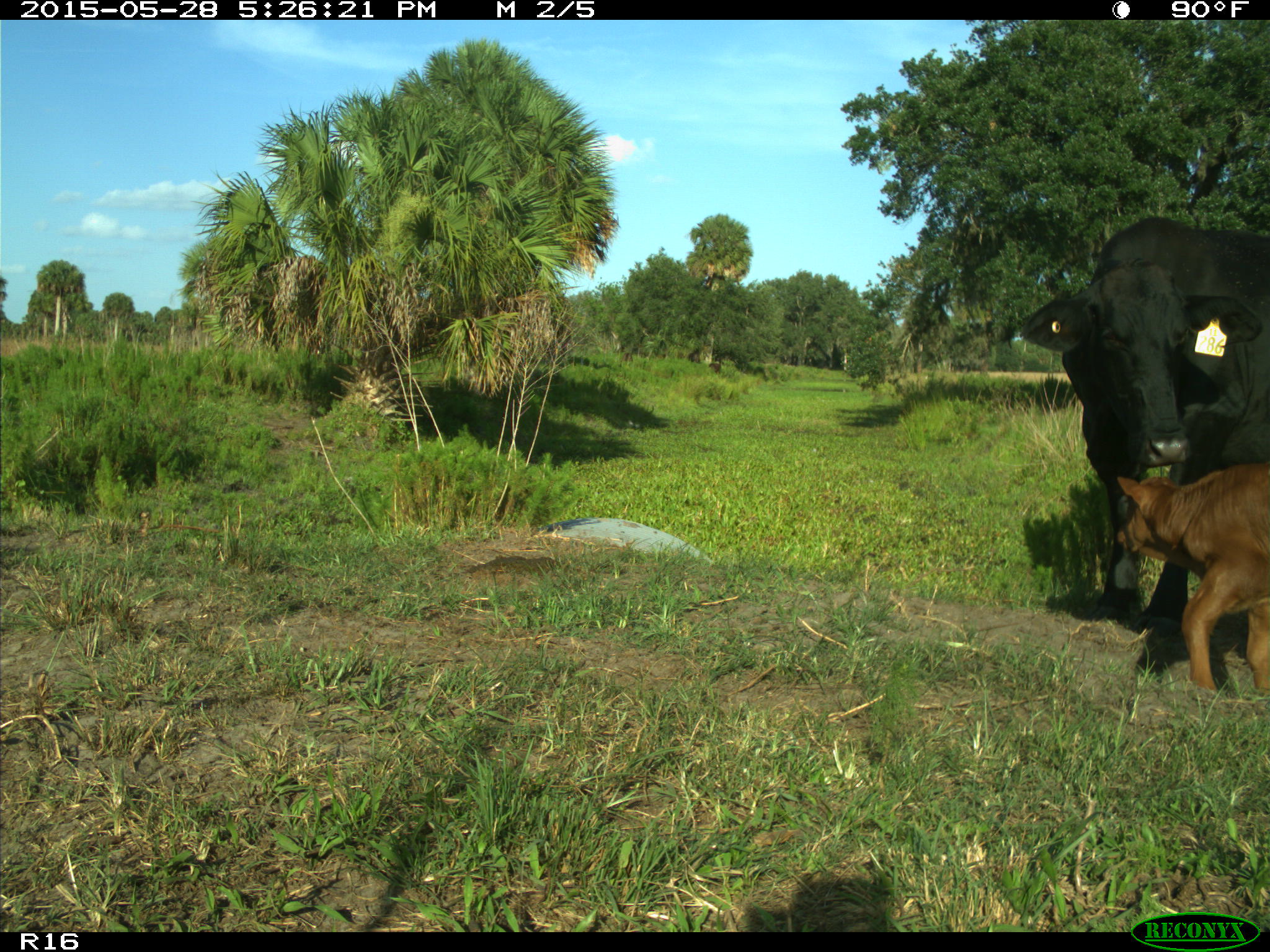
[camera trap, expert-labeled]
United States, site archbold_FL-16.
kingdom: Animalia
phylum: Chordata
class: Mammalia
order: Artiodactyla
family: Bovidae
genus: Bos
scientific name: Bos taurus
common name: domestic cow